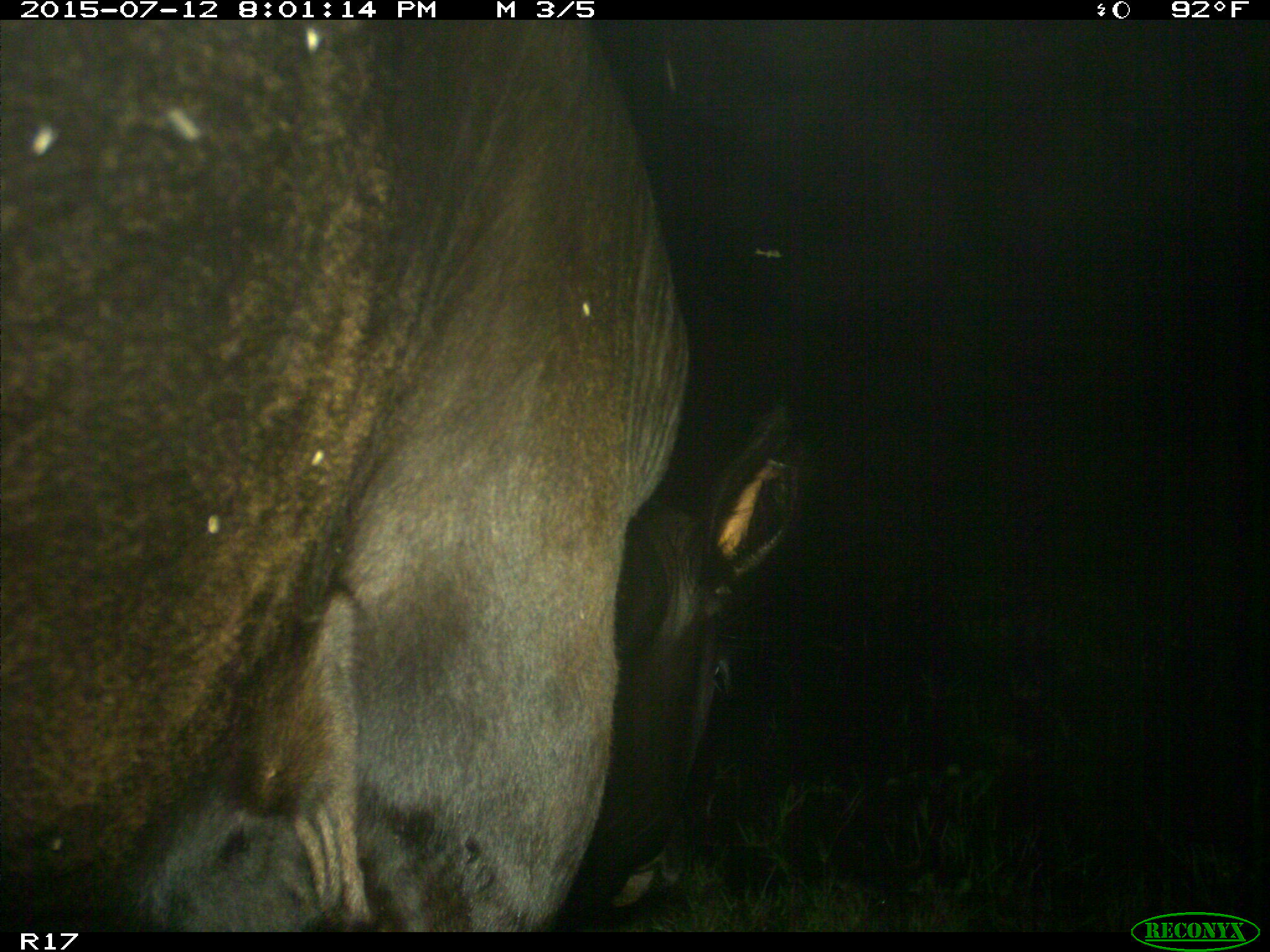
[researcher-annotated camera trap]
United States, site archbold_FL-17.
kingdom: Animalia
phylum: Chordata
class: Mammalia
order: Artiodactyla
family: Bovidae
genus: Bos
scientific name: Bos taurus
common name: domestic cow